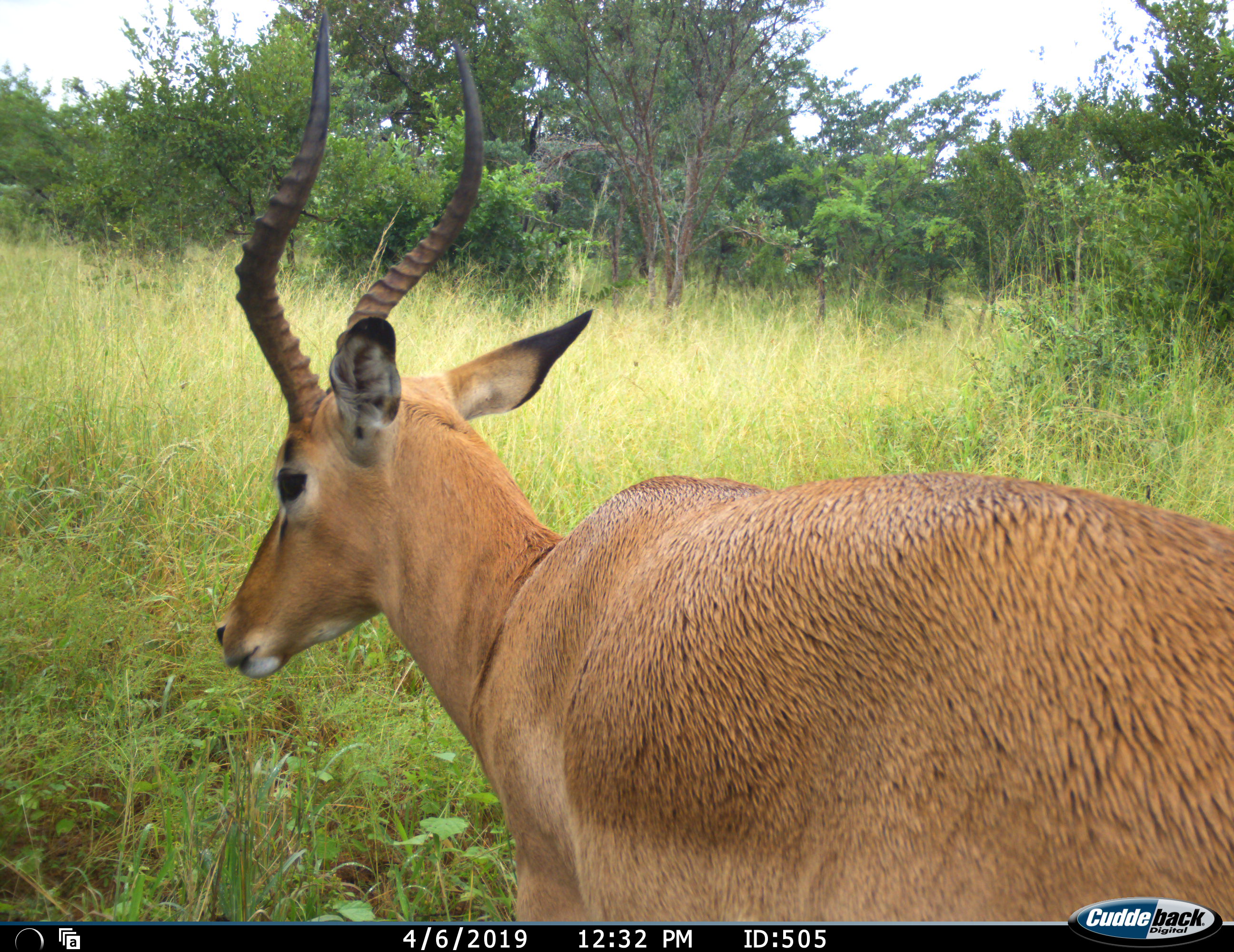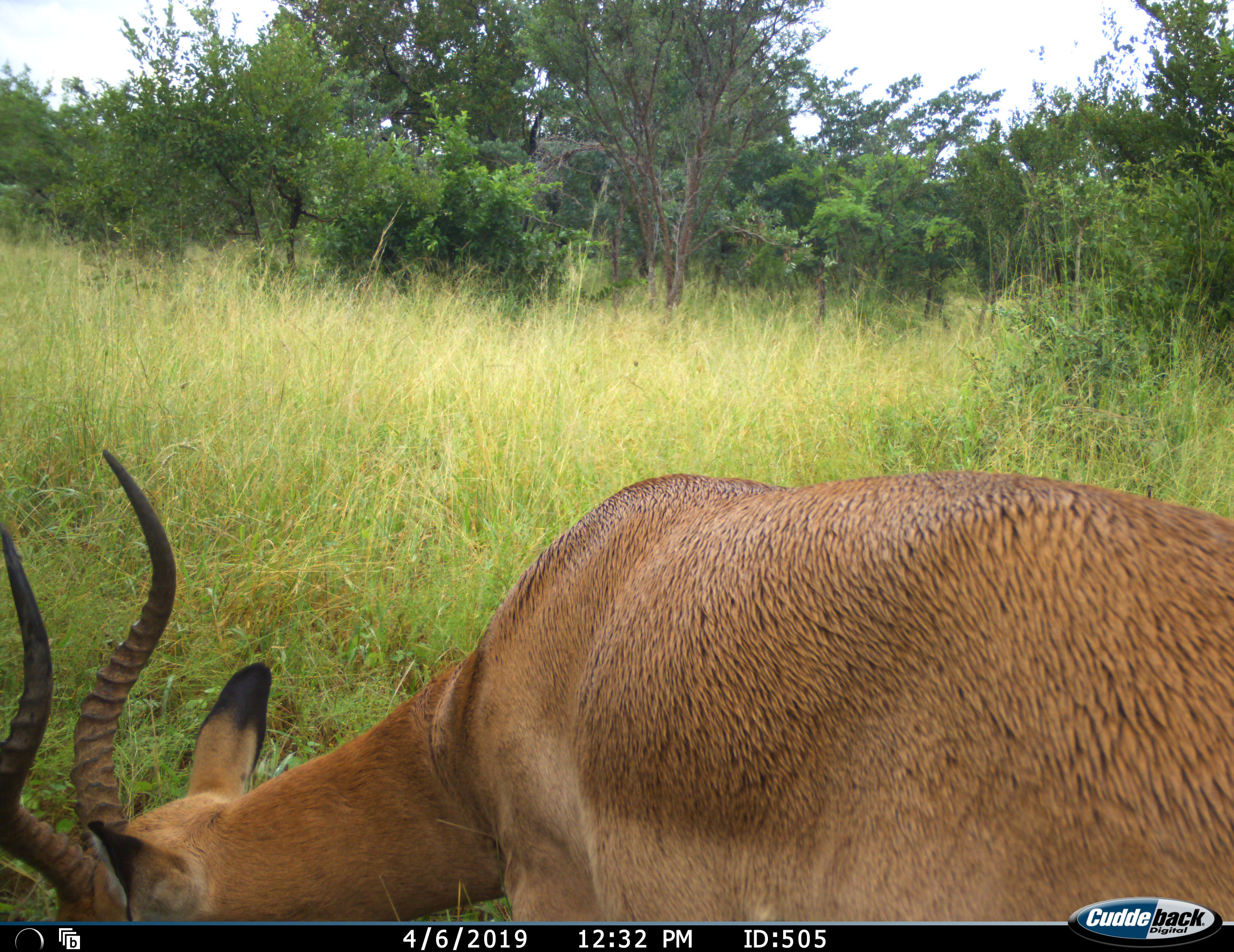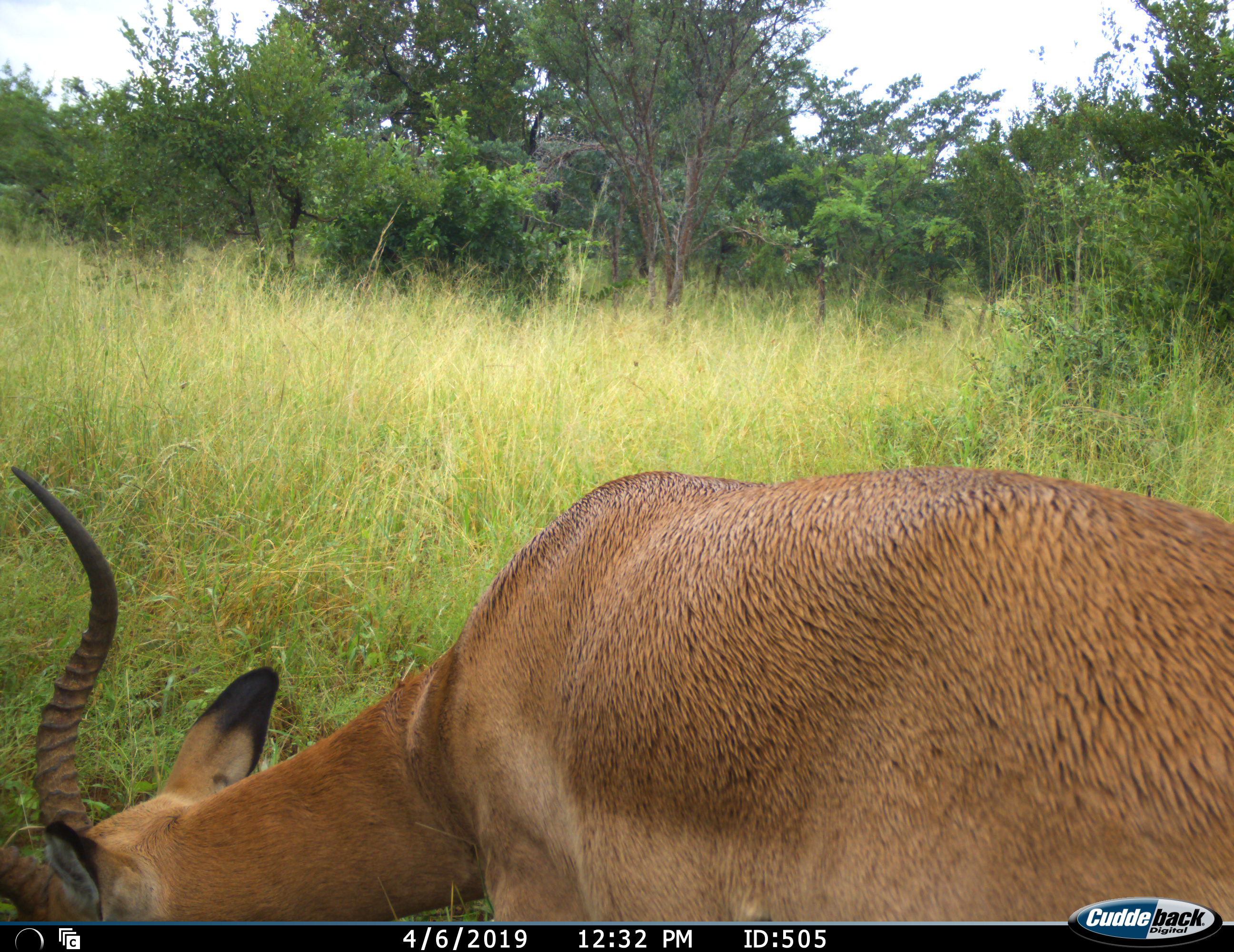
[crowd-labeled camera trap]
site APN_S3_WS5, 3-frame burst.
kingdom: Animalia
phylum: Chordata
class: Mammalia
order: Artiodactyla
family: Bovidae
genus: Aepyceros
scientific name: Aepyceros melampus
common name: impala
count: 1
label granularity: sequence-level